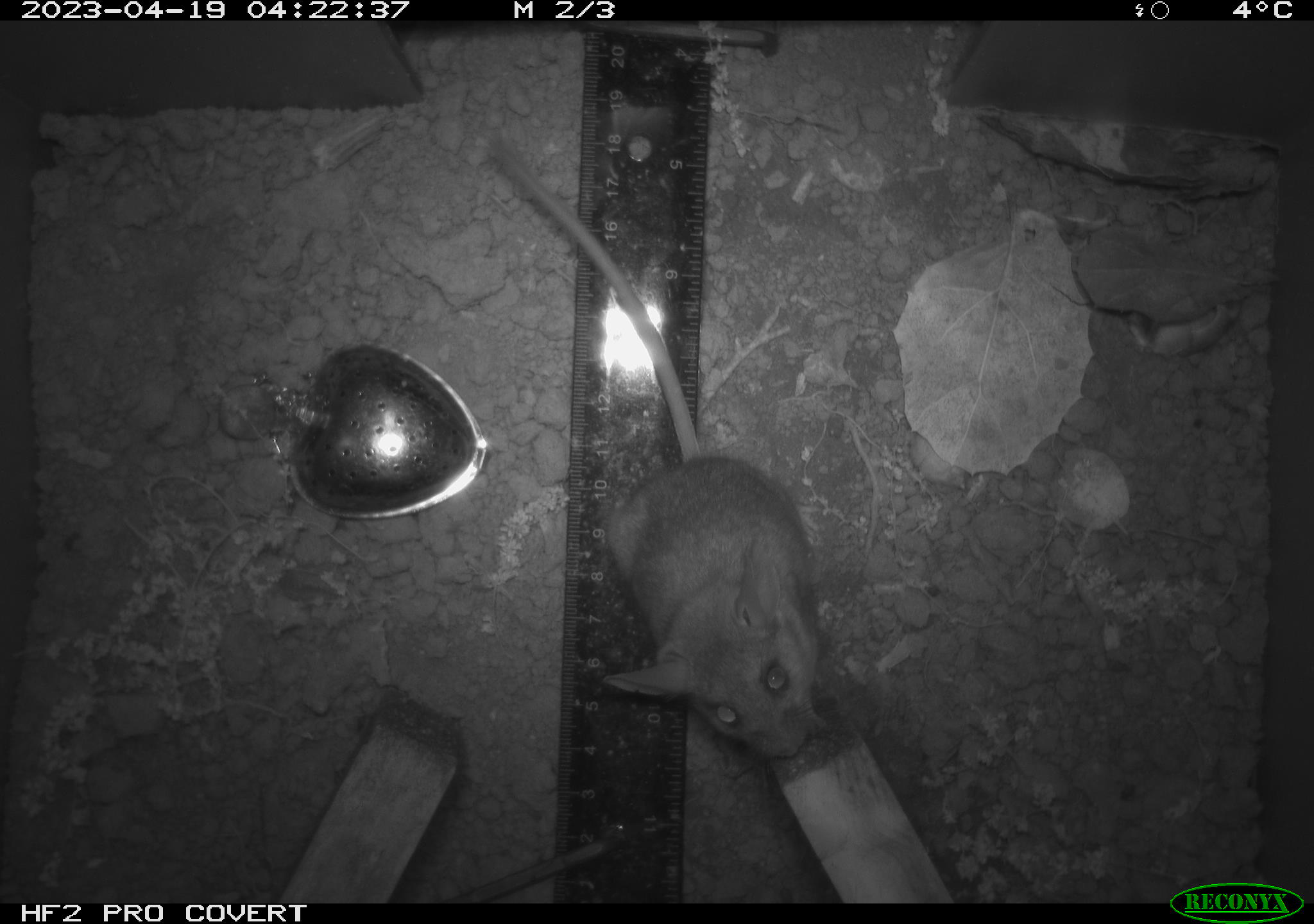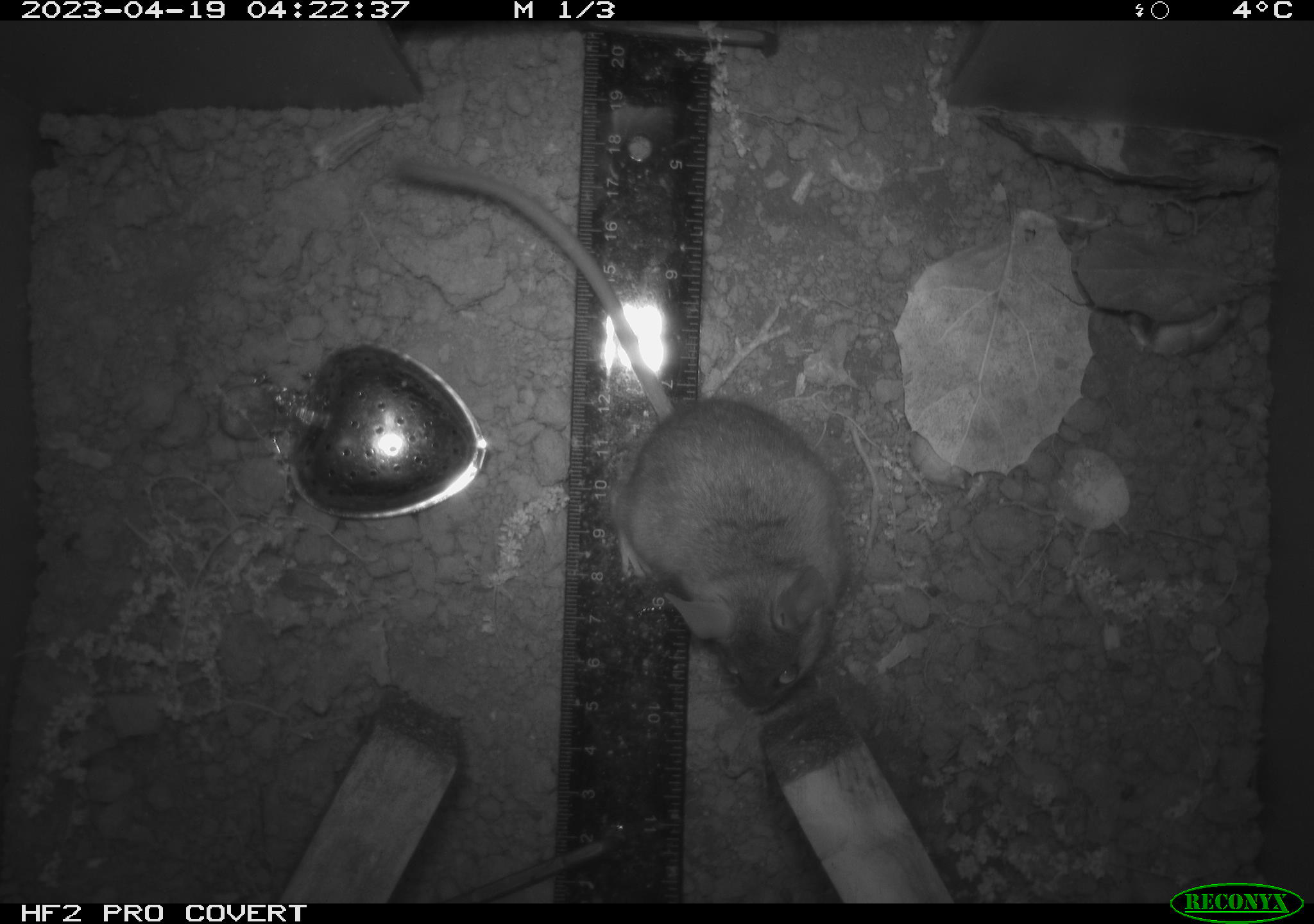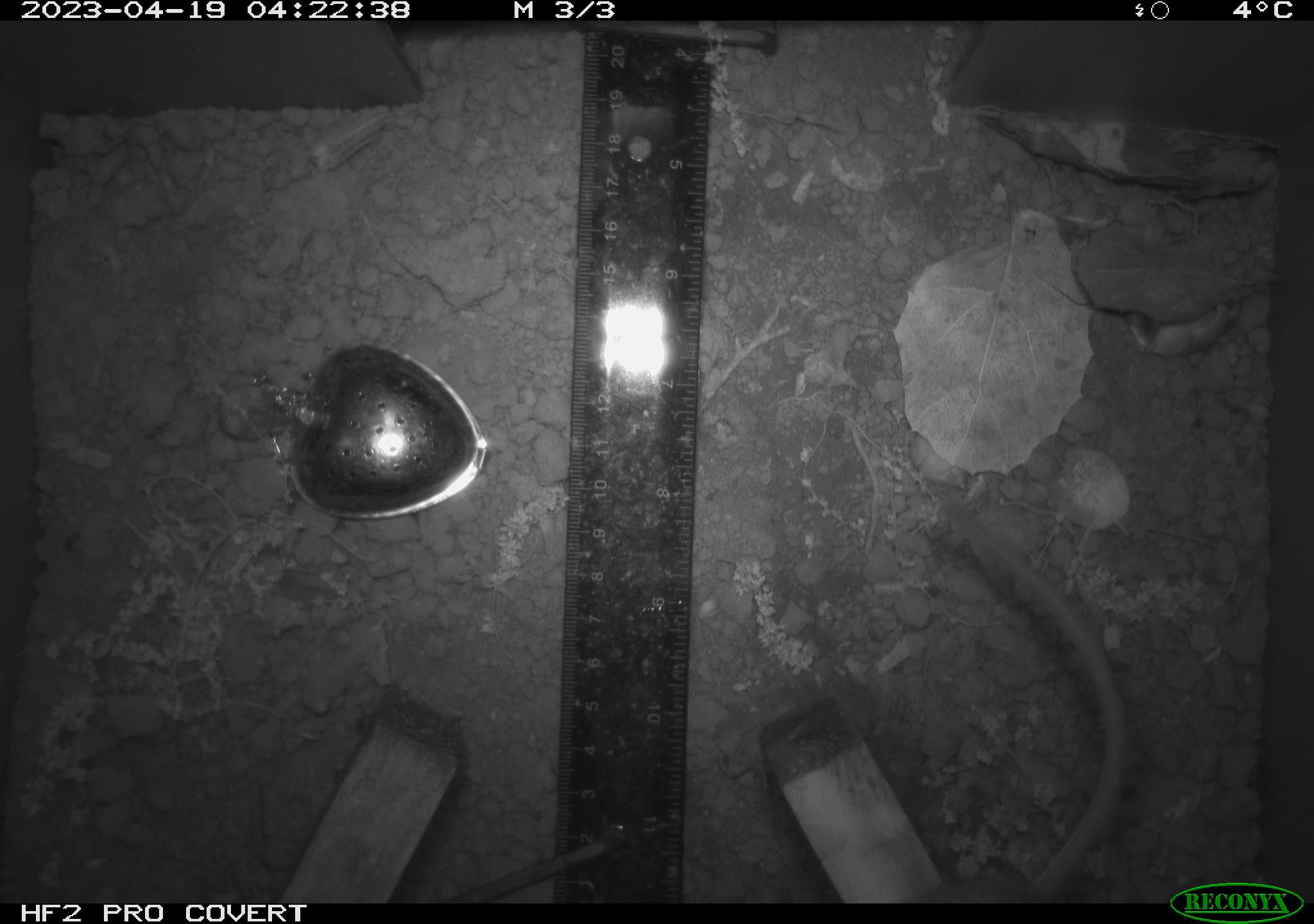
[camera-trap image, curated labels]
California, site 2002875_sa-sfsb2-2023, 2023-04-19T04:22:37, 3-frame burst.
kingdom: Animalia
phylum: Chordata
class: Mammalia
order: Rodentia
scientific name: Rodentia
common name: mouse species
Mouse species (Rodentia).